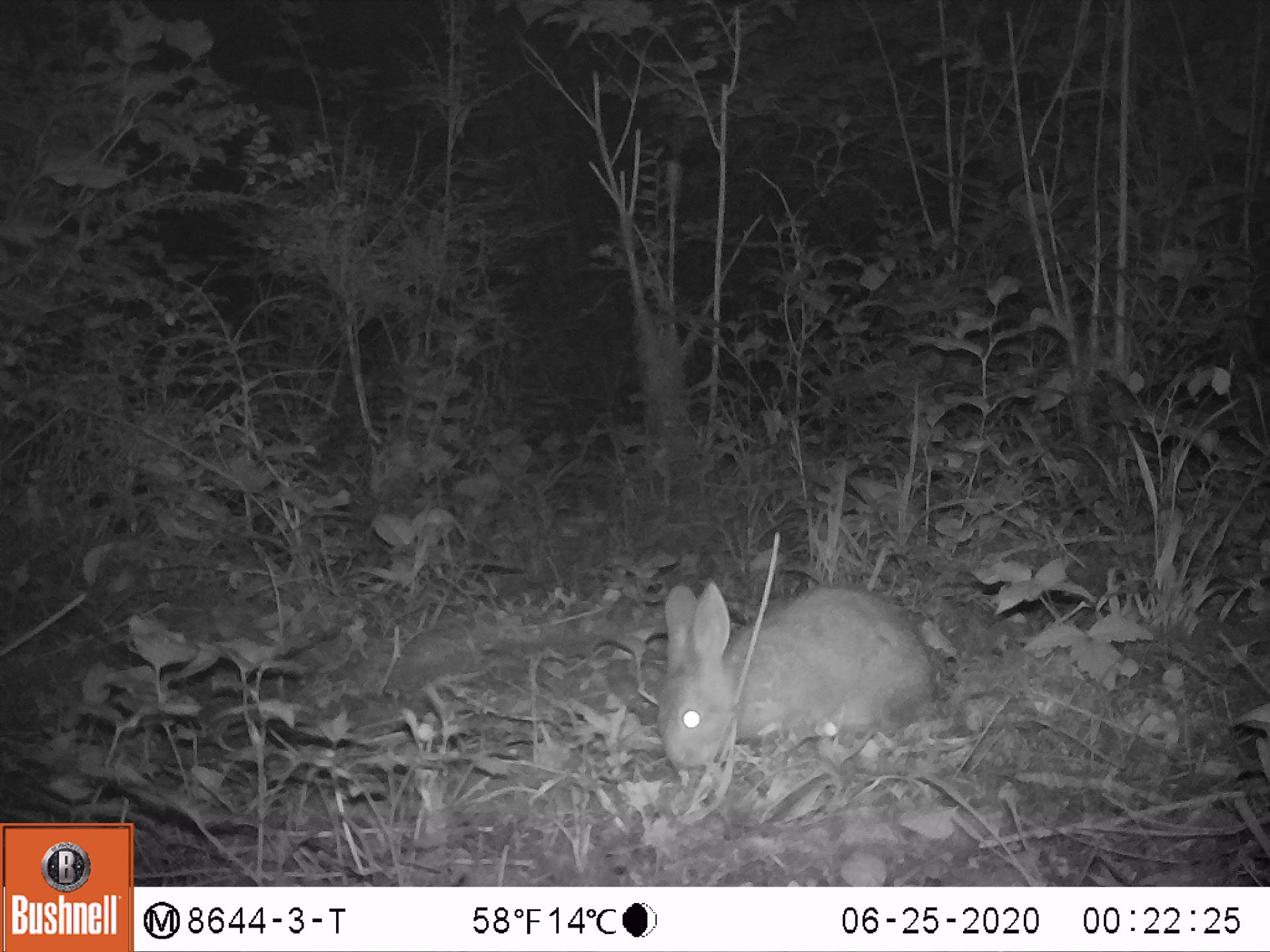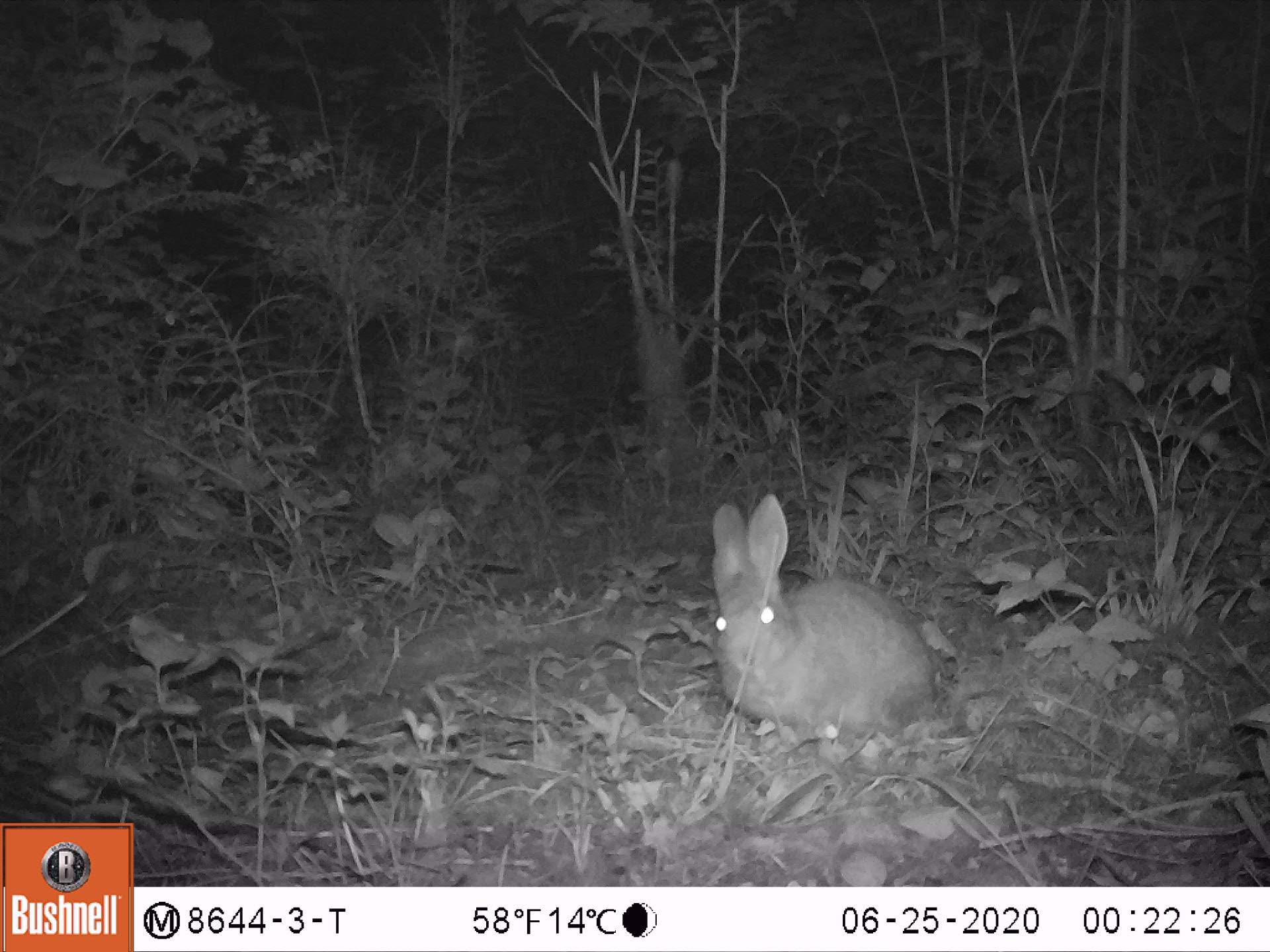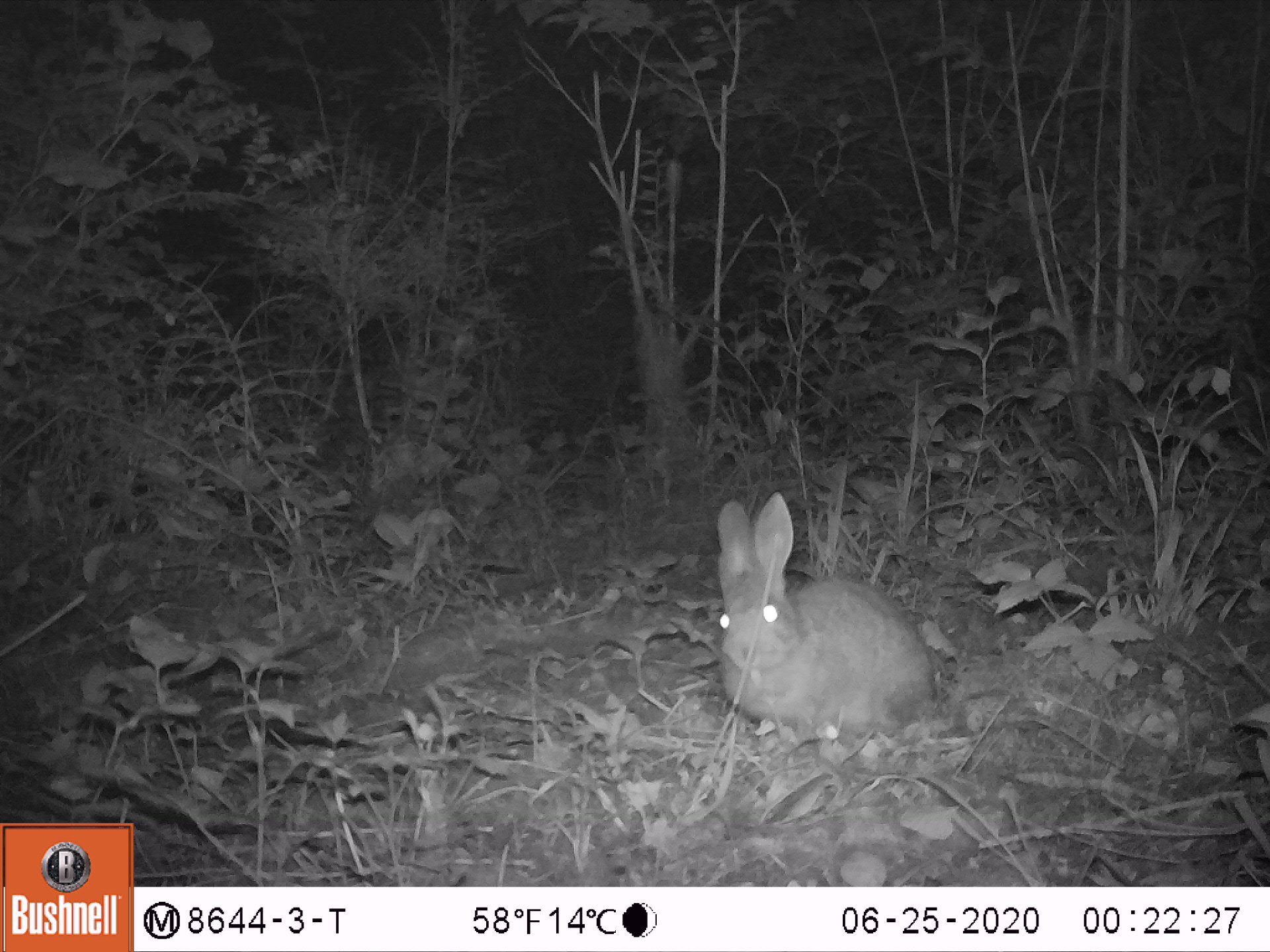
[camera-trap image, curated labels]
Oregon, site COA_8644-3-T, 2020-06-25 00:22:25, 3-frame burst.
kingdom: Animalia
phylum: Chordata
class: Mammalia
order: Lagomorpha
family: Leporidae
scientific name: Leporidae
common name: hares and rabbits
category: leporidae family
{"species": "leporidae family (hares and rabbits) (Leporidae)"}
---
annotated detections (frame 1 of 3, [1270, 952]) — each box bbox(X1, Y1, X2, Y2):
leporidae family: bbox(661, 547, 939, 780)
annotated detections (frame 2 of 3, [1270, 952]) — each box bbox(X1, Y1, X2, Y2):
leporidae family: bbox(712, 481, 931, 750)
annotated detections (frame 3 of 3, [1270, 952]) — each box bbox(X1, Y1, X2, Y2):
leporidae family: bbox(714, 489, 939, 750)